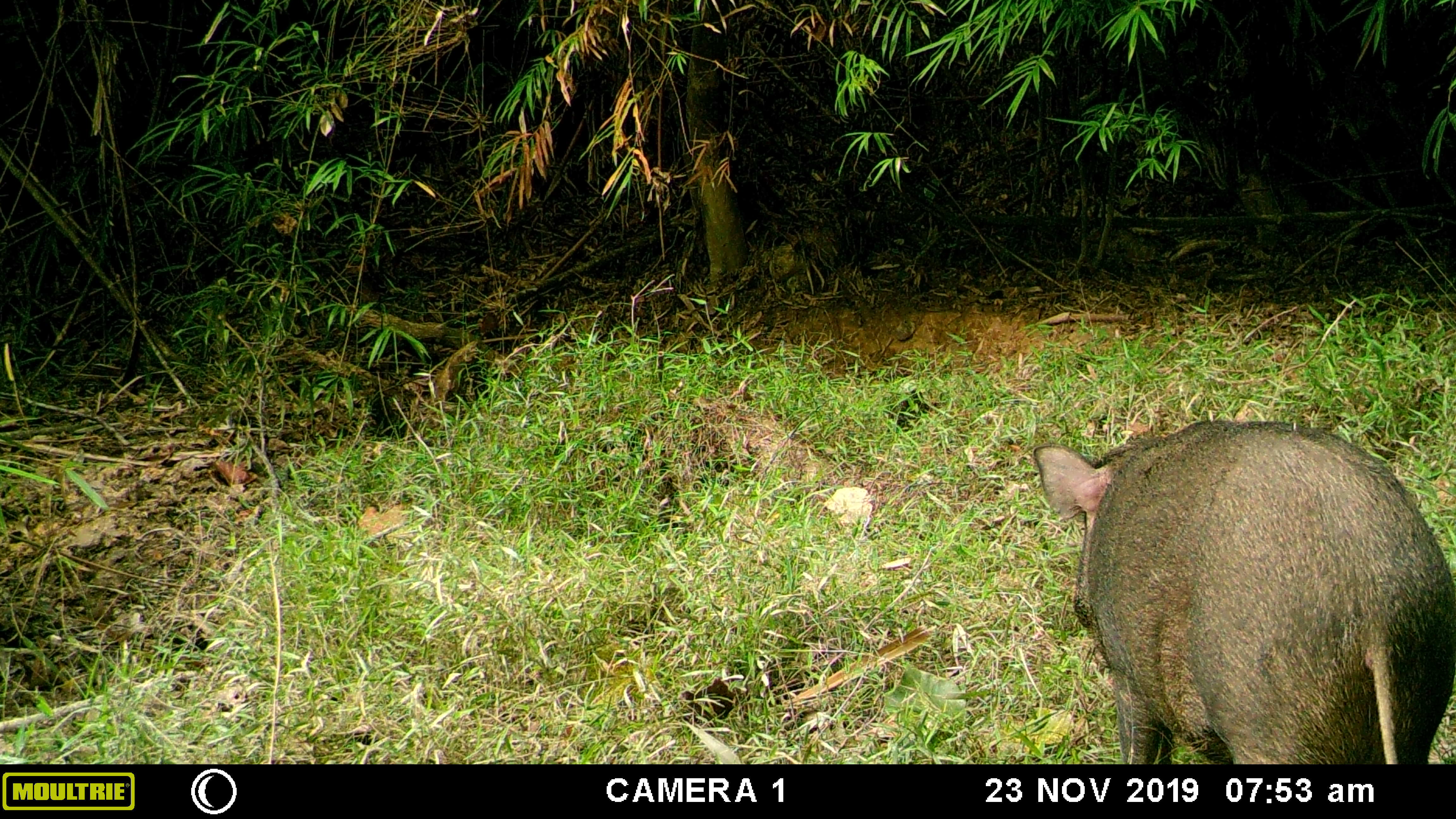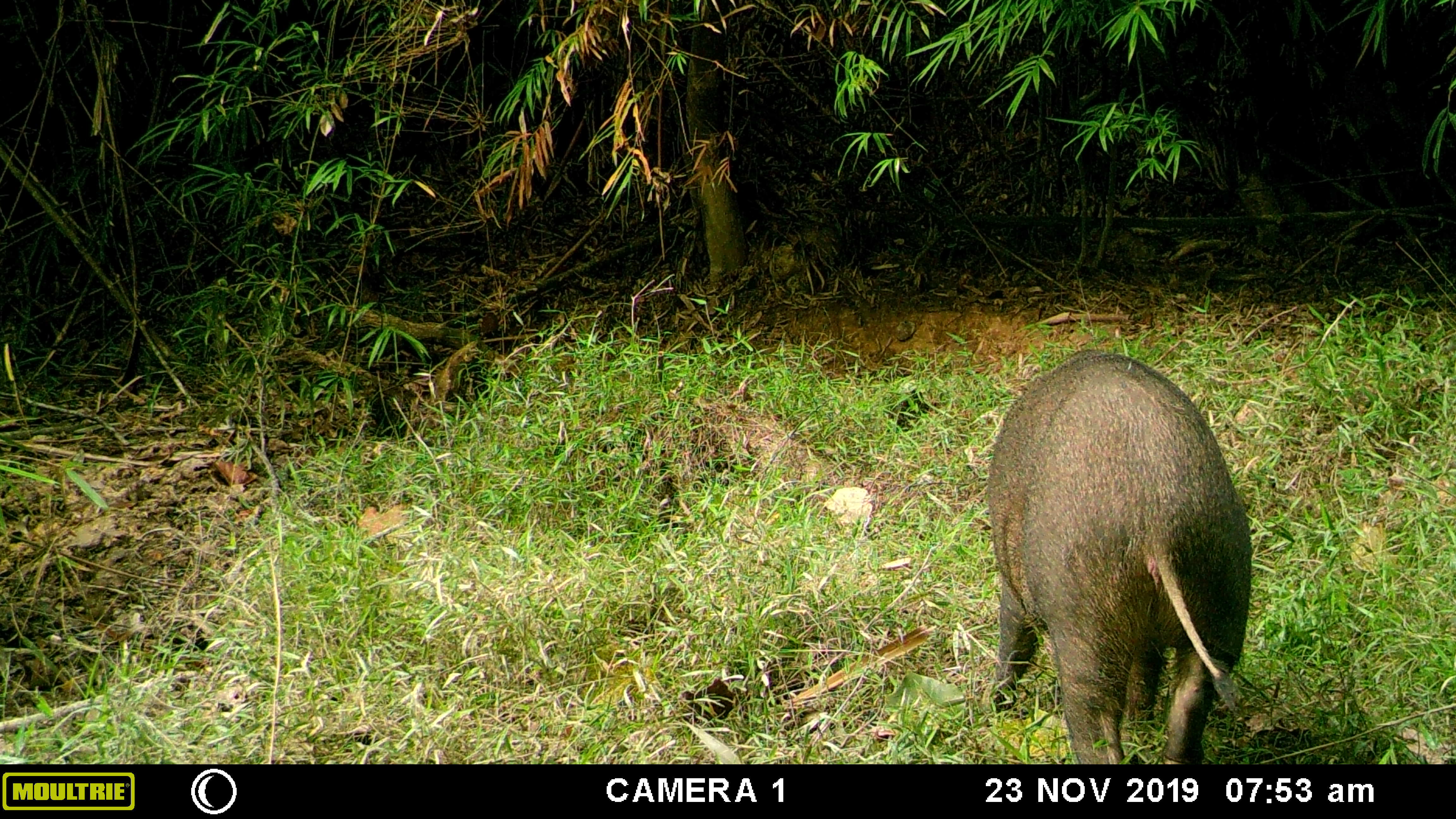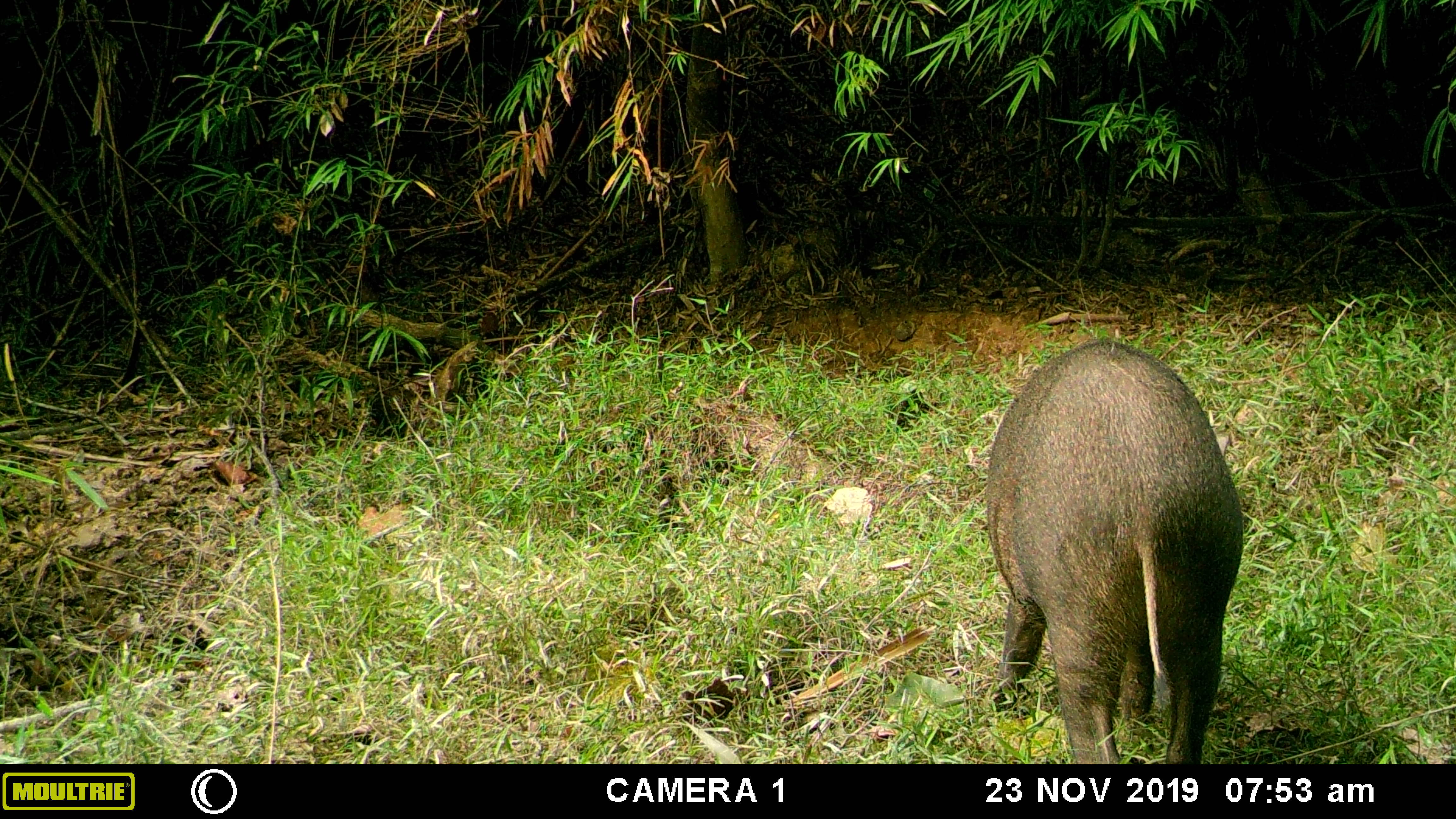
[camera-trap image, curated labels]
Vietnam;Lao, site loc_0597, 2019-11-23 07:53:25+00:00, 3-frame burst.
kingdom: Animalia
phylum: Chordata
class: Mammalia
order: Artiodactyla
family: Suidae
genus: Sus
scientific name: Sus scrofa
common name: eurasian wild pig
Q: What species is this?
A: Eurasian wild pig (Sus scrofa).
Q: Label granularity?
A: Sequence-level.